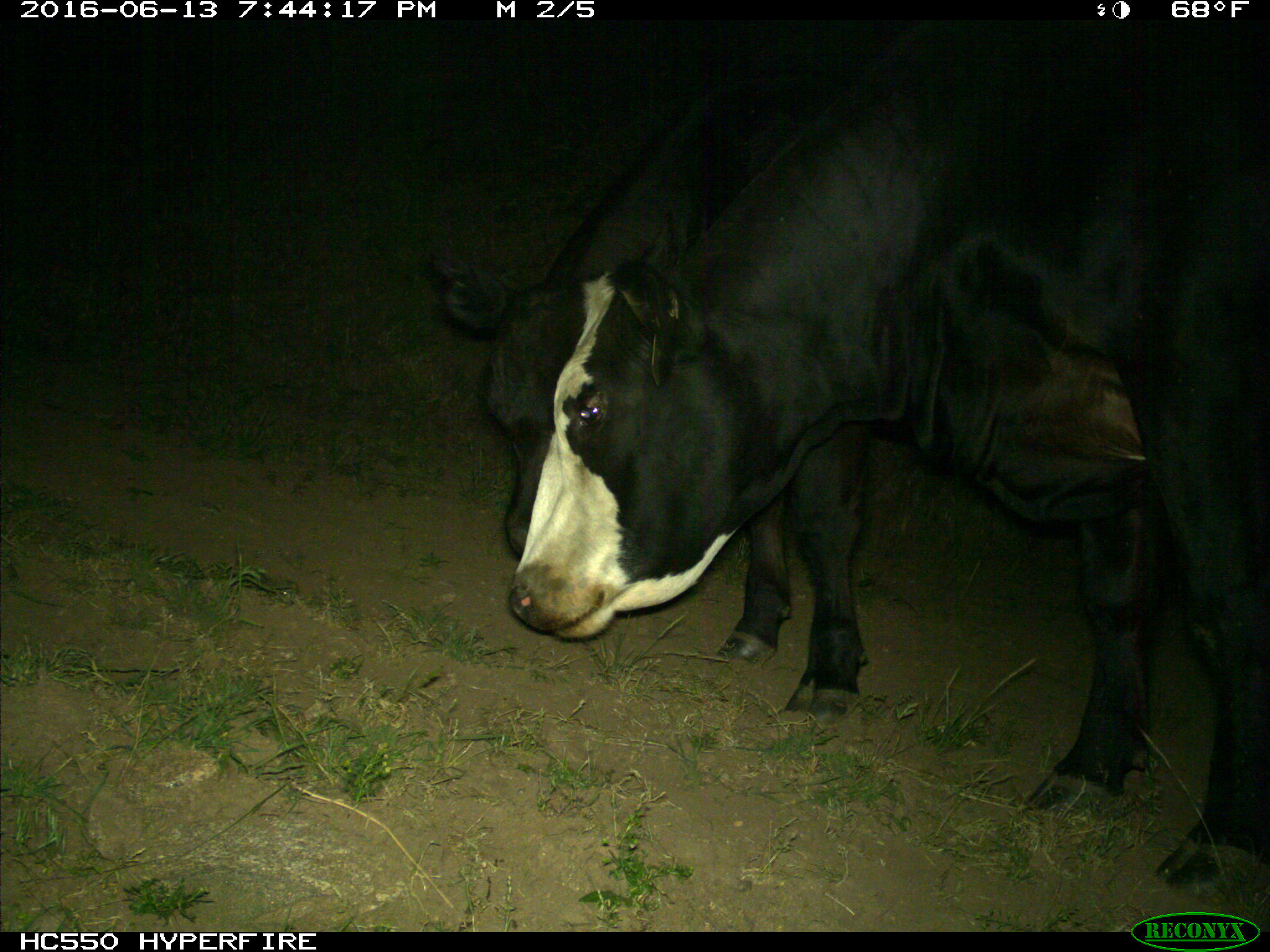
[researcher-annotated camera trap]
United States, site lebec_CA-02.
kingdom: Animalia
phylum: Chordata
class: Mammalia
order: Artiodactyla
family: Bovidae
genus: Bos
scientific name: Bos taurus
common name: domestic cow